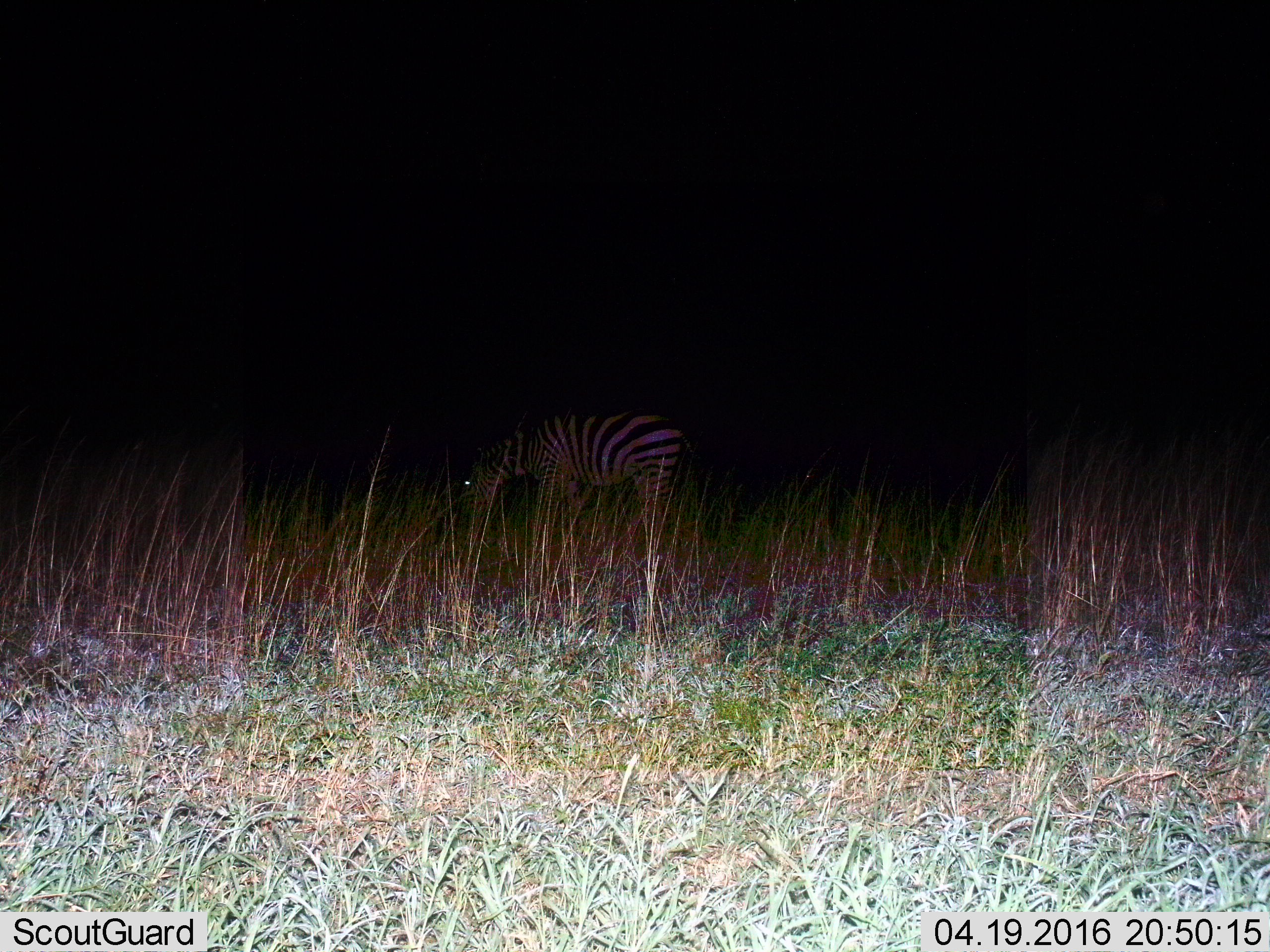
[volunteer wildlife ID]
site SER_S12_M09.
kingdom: Animalia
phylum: Chordata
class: Mammalia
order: Perissodactyla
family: Equidae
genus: Equus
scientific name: Equus quagga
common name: plains zebra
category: zebraplains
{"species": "zebraplains (plains zebra) (Equus quagga)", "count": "1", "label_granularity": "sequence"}